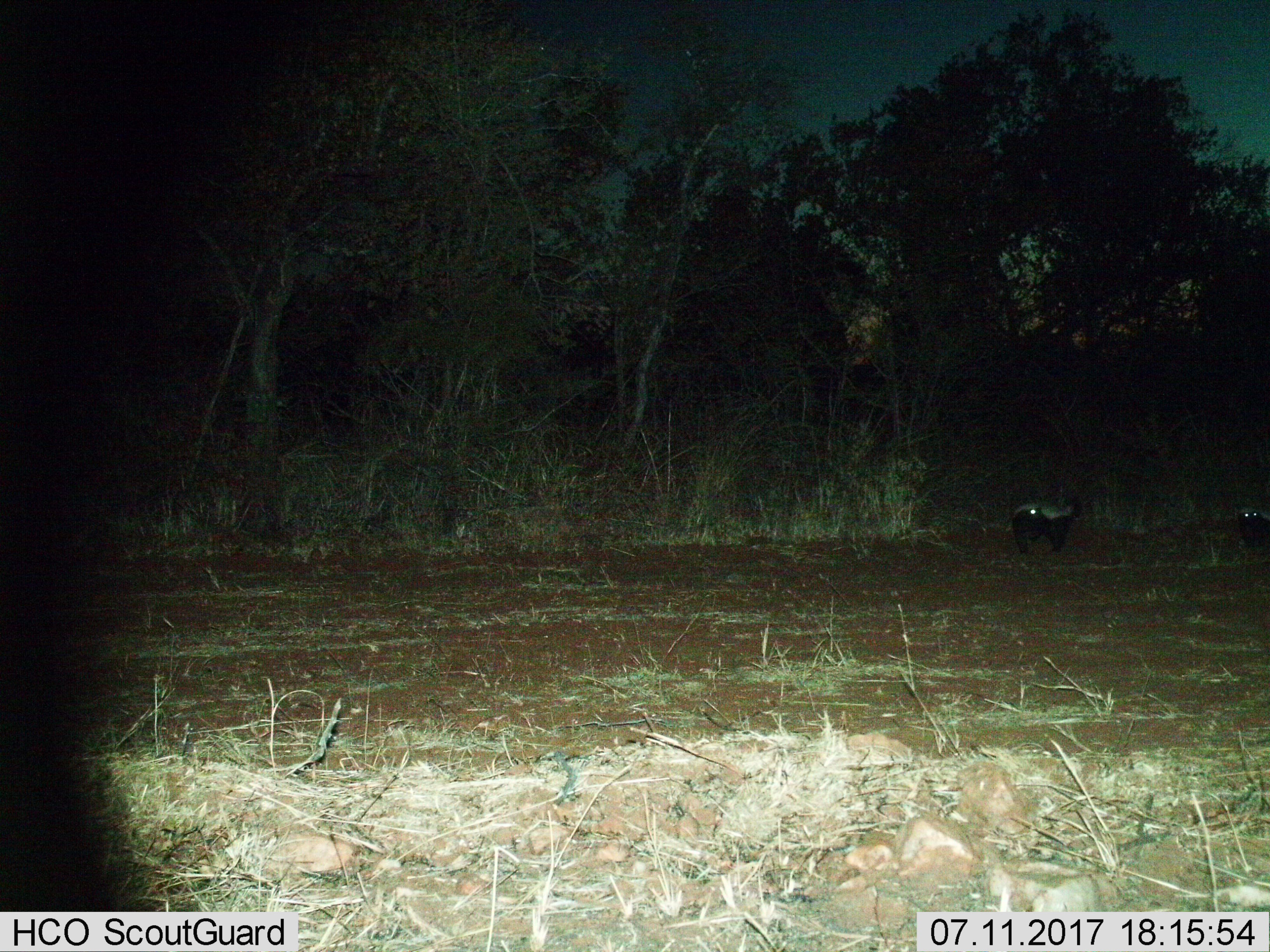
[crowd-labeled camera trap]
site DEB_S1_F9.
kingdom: Animalia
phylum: Chordata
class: Mammalia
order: Carnivora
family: Mustelidae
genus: Mellivora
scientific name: Mellivora capensis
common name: honey badger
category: honeybadger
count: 2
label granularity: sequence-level